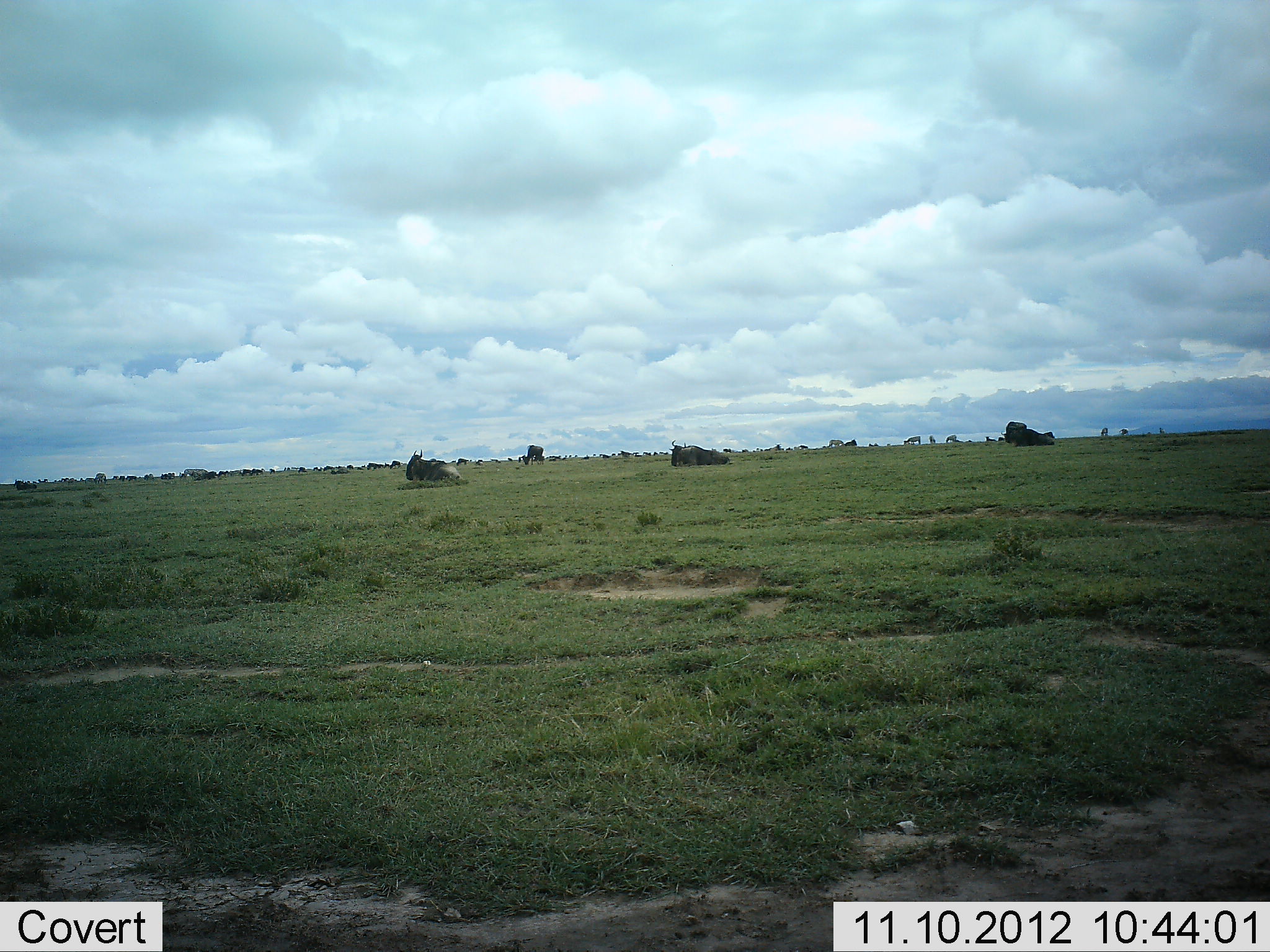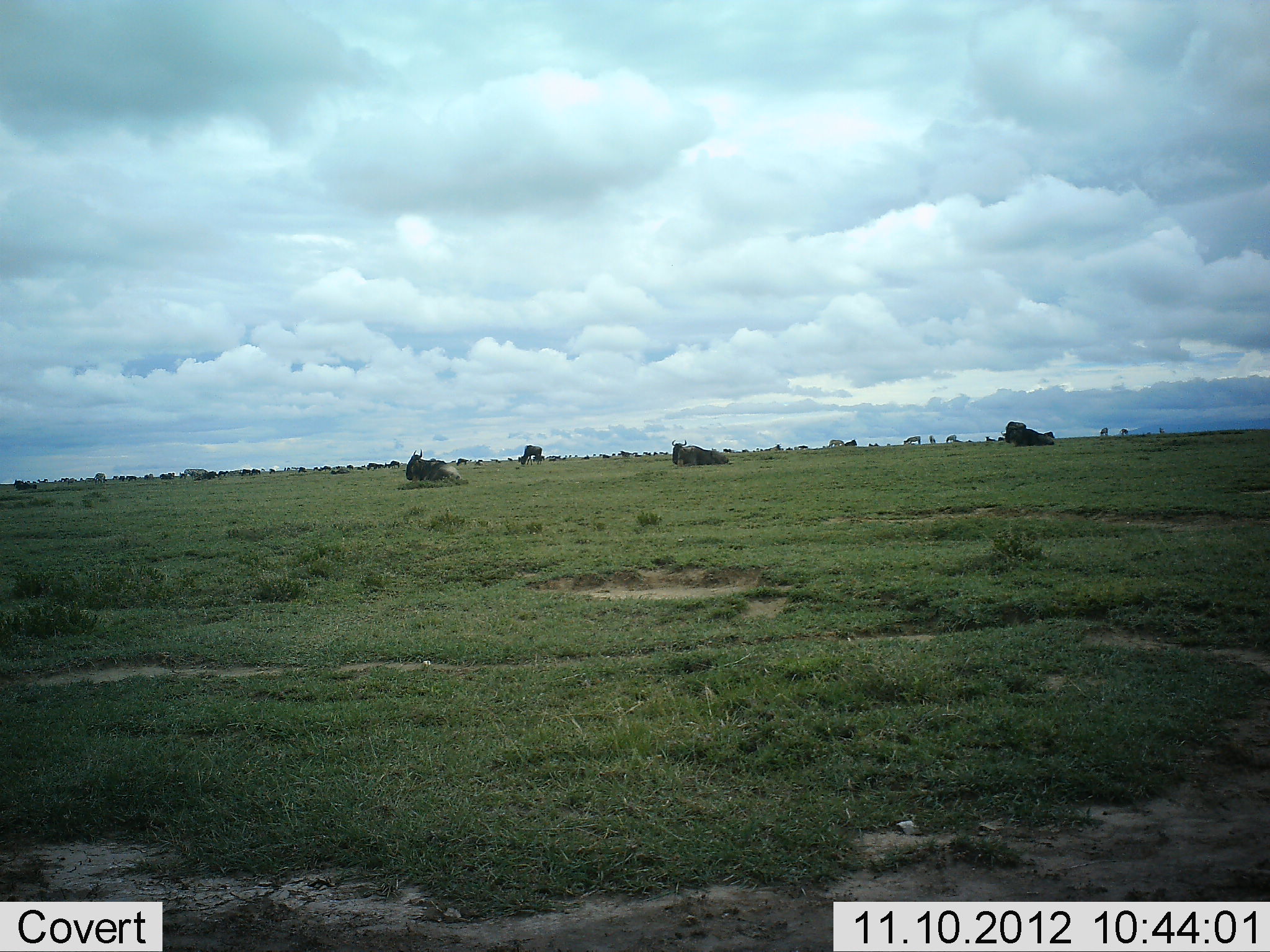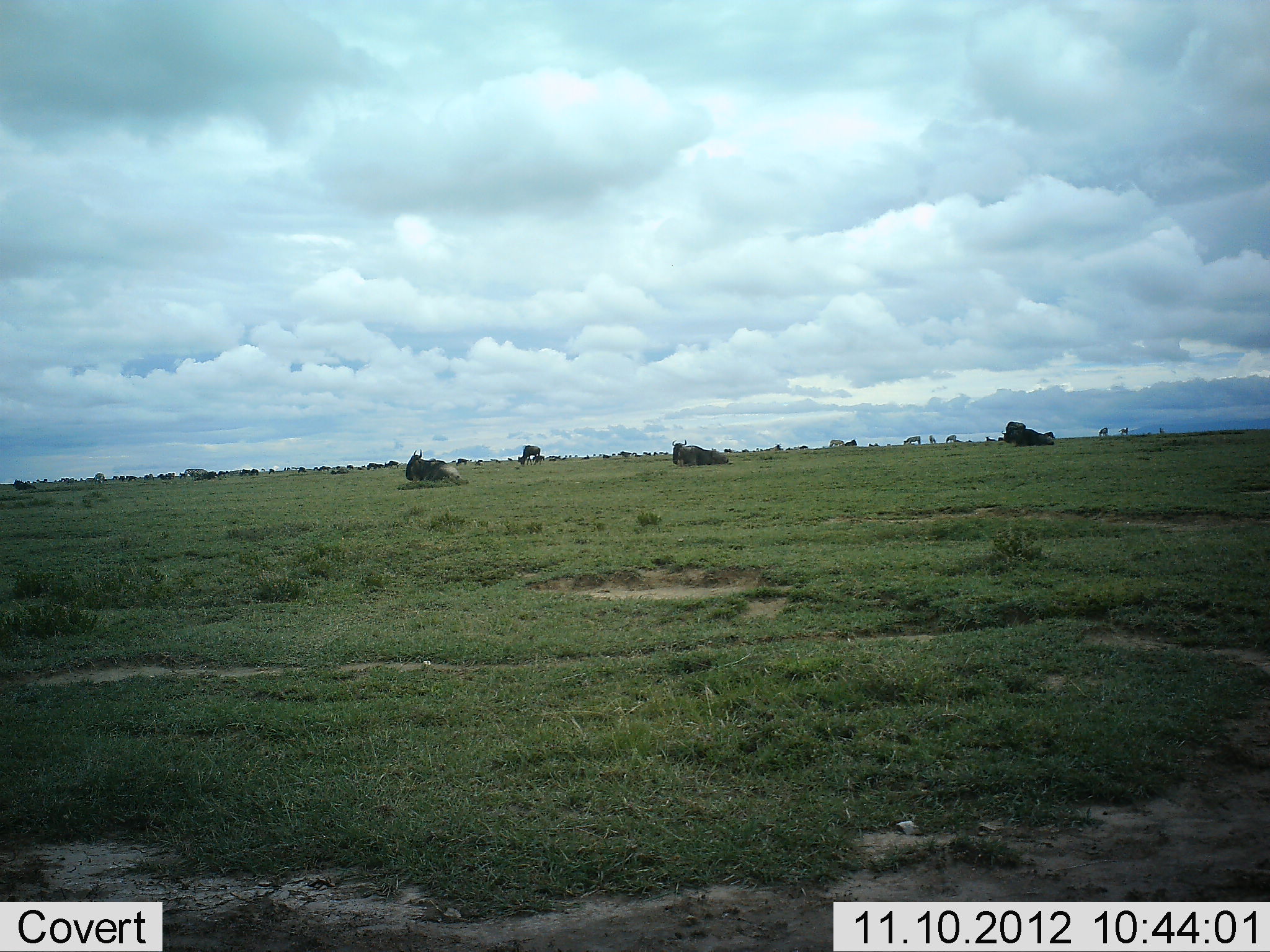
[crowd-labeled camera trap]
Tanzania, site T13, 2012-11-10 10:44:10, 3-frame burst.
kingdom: Animalia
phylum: Chordata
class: Mammalia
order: Artiodactyla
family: Bovidae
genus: Connochaetes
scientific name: Connochaetes taurinus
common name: blue wildebeest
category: wildebeest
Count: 11-50.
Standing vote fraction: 30%.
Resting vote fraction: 100%.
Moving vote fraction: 30%.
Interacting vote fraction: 10%.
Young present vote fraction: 0%.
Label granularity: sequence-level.